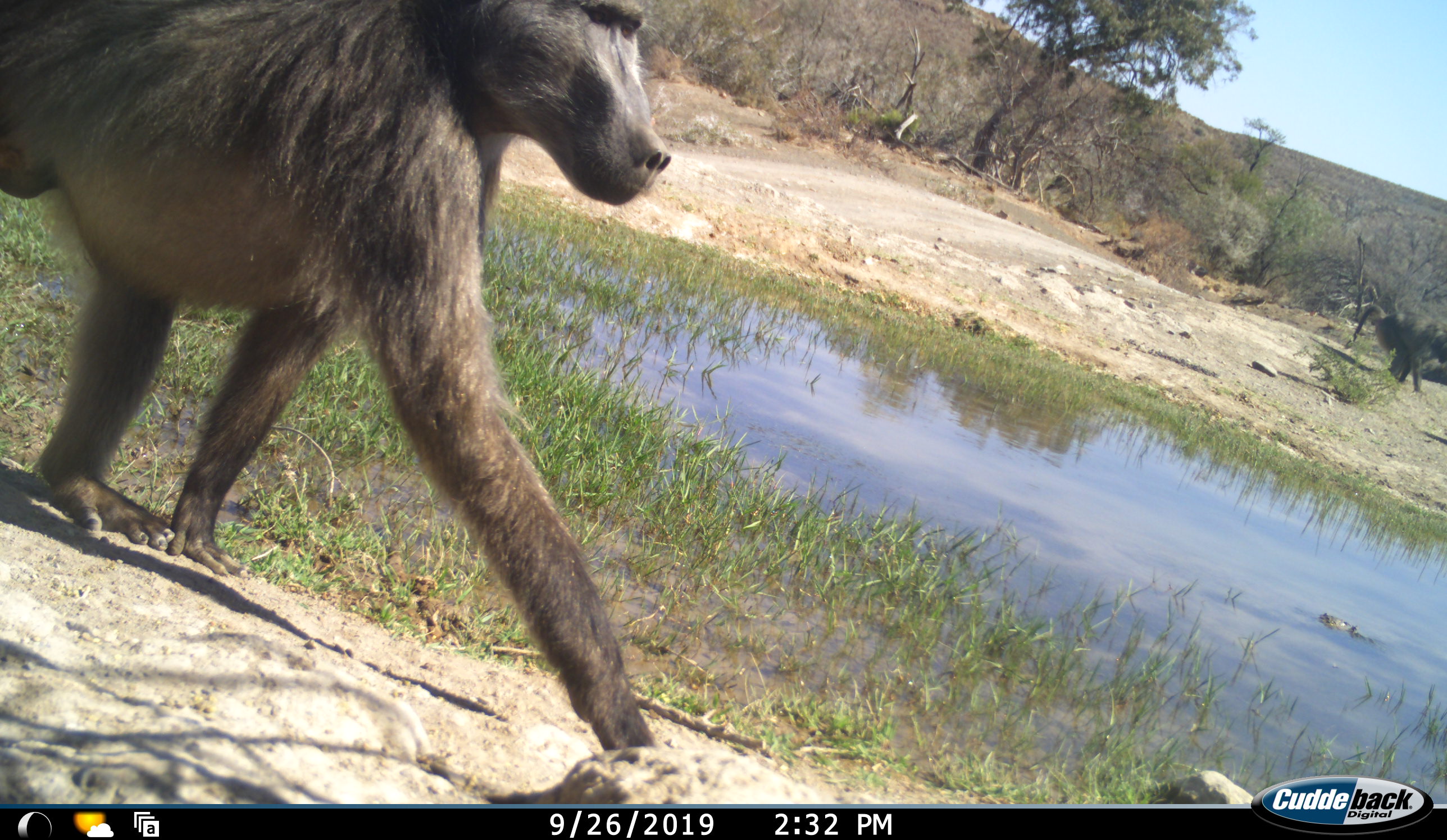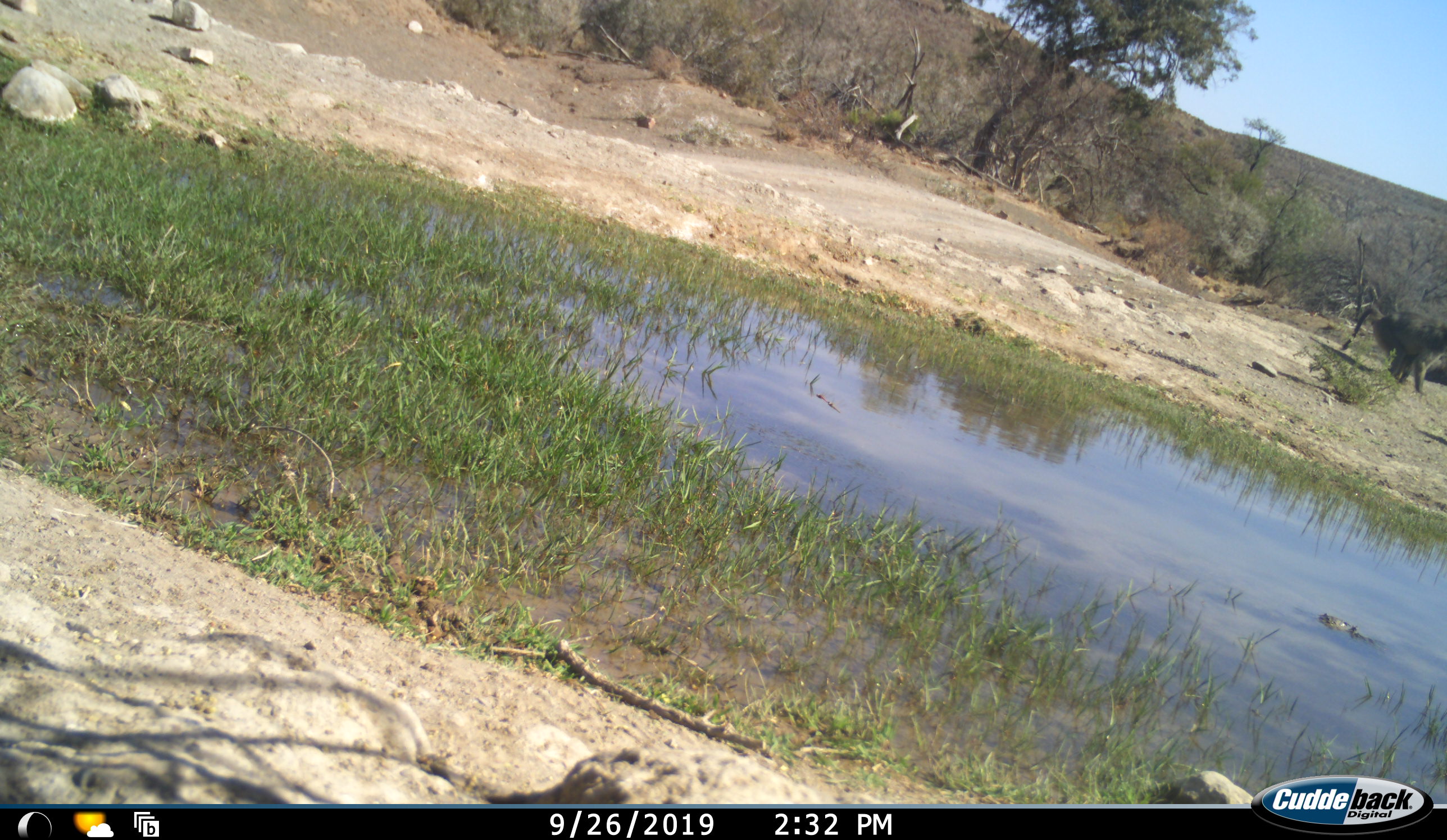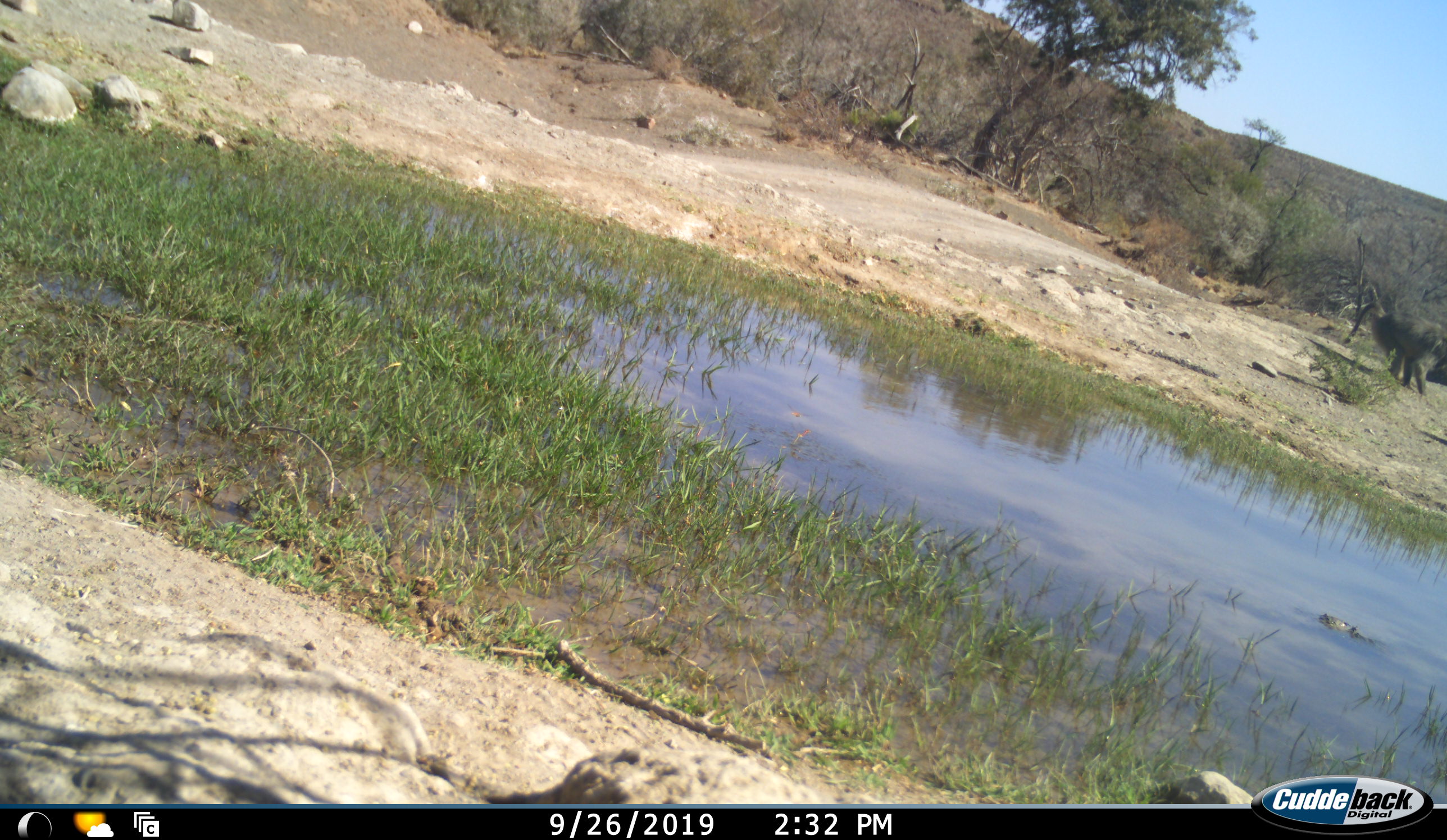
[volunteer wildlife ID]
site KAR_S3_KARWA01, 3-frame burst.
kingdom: Animalia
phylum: Chordata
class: Mammalia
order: Primates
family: Cercopithecidae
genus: Papio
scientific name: Papio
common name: baboon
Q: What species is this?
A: Baboon (Papio).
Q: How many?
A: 2.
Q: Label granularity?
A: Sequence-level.